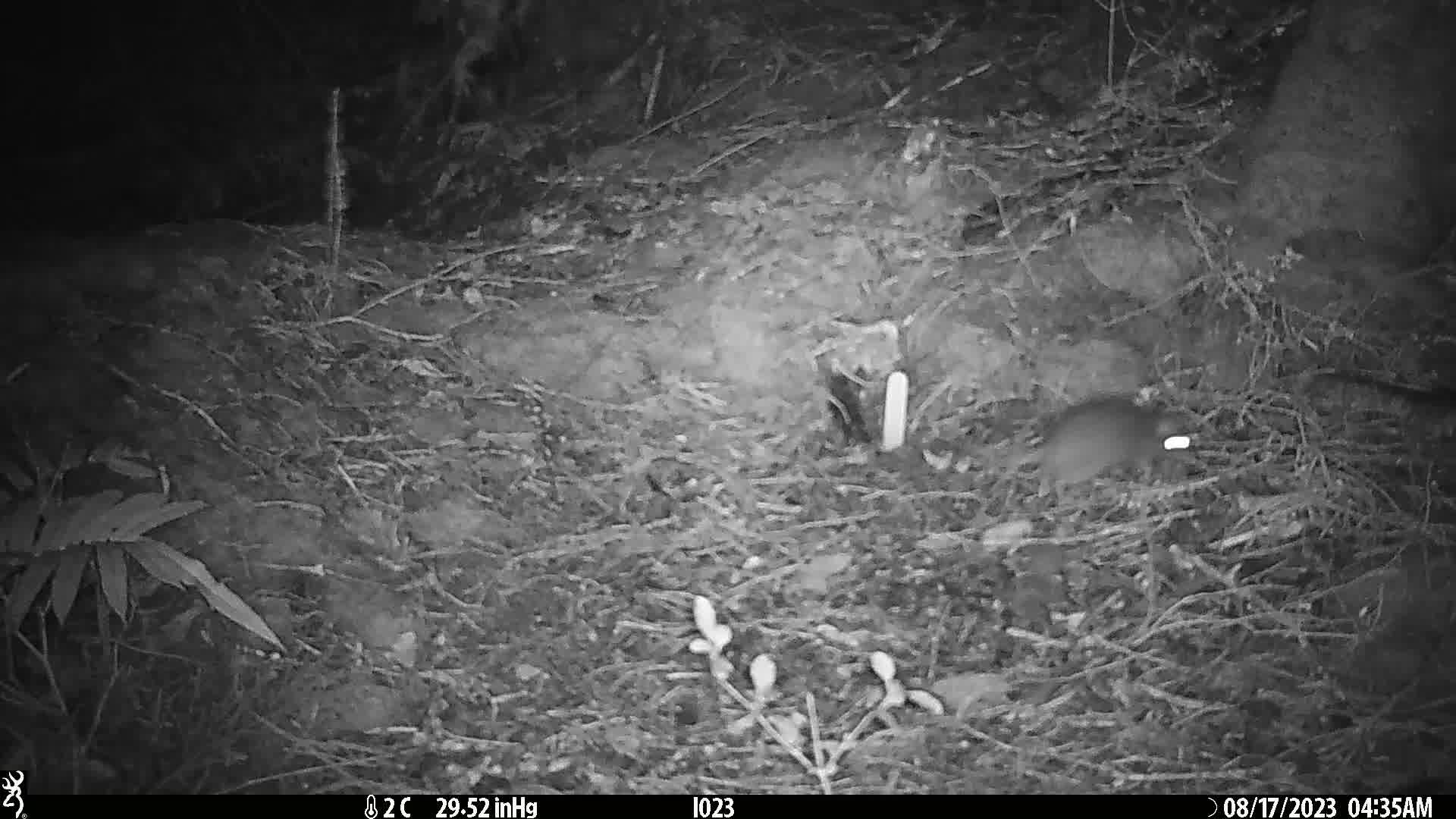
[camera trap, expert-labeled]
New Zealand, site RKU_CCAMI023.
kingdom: Animalia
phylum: Chordata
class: Mammalia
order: Rodentia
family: Muridae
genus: Rattus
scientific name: Rattus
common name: rat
Rat (Rattus).